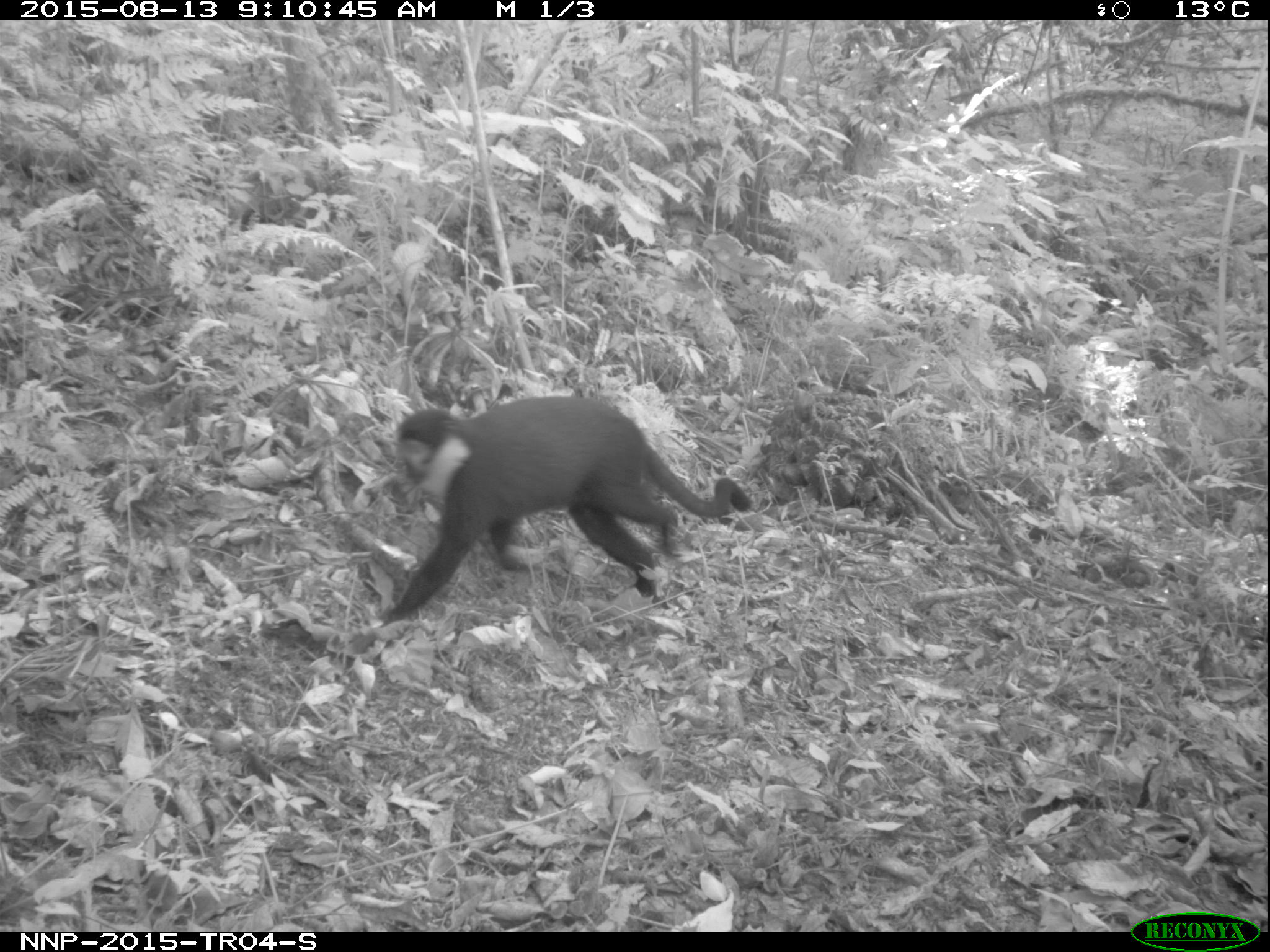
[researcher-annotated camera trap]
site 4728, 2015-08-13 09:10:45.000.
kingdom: Animalia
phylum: Chordata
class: Mammalia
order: Primates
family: Cercopithecidae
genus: Allochrocebus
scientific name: Allochrocebus lhoesti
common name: l'hoest's monkey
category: cercopithecus lhoesti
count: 1